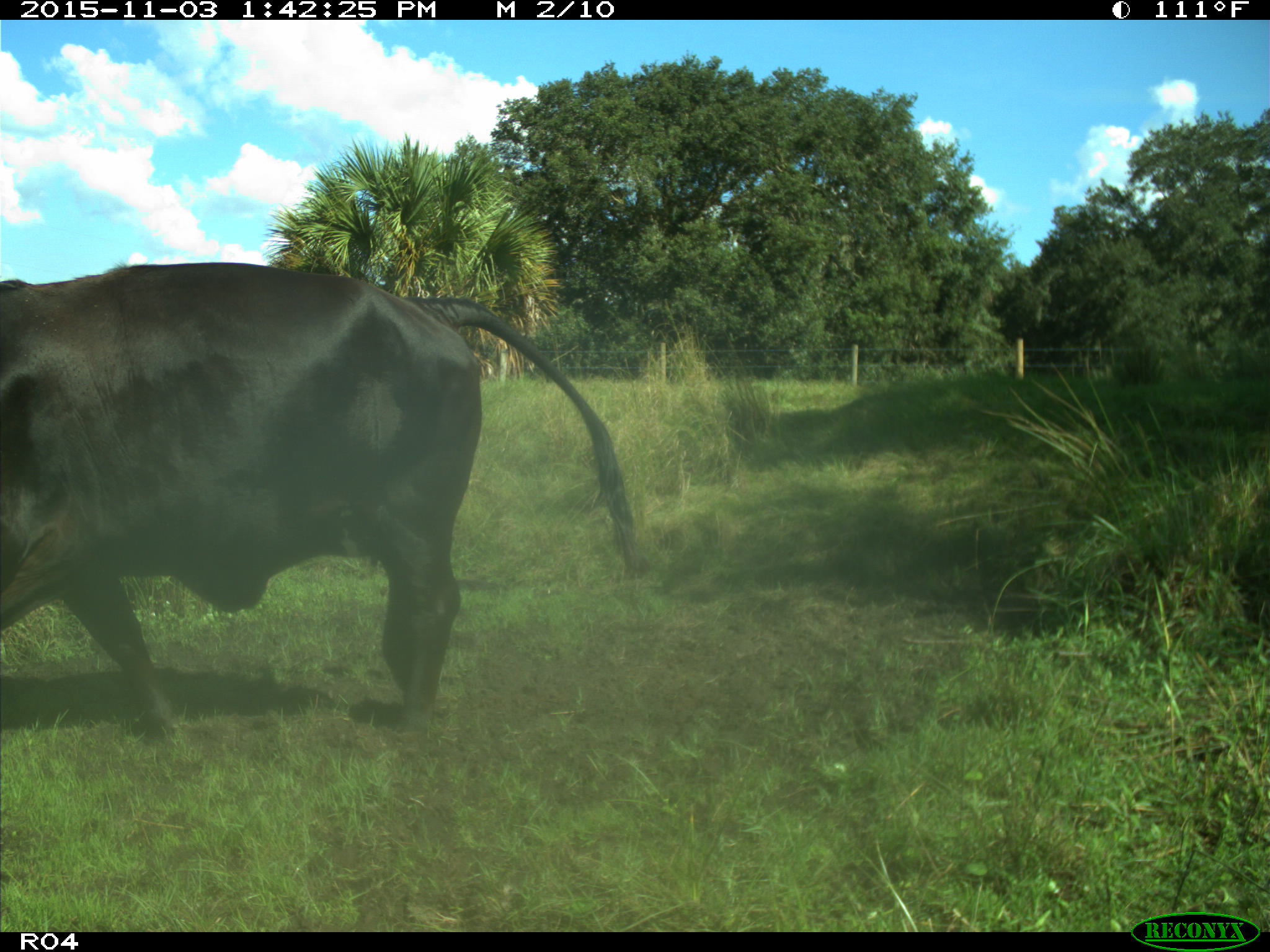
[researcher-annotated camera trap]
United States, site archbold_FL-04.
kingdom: Animalia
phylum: Chordata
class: Mammalia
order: Artiodactyla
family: Bovidae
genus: Bos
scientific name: Bos taurus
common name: domestic cow